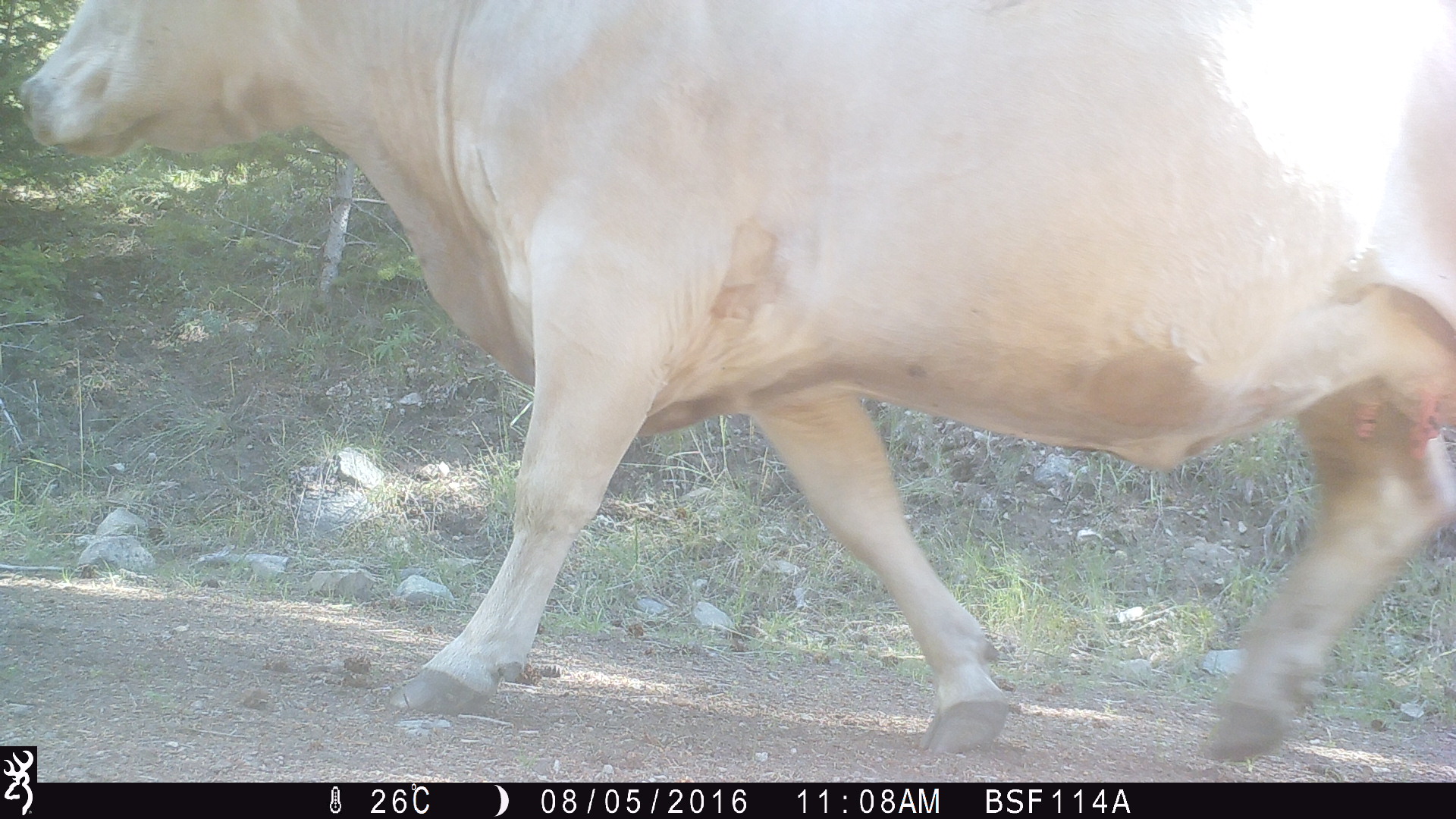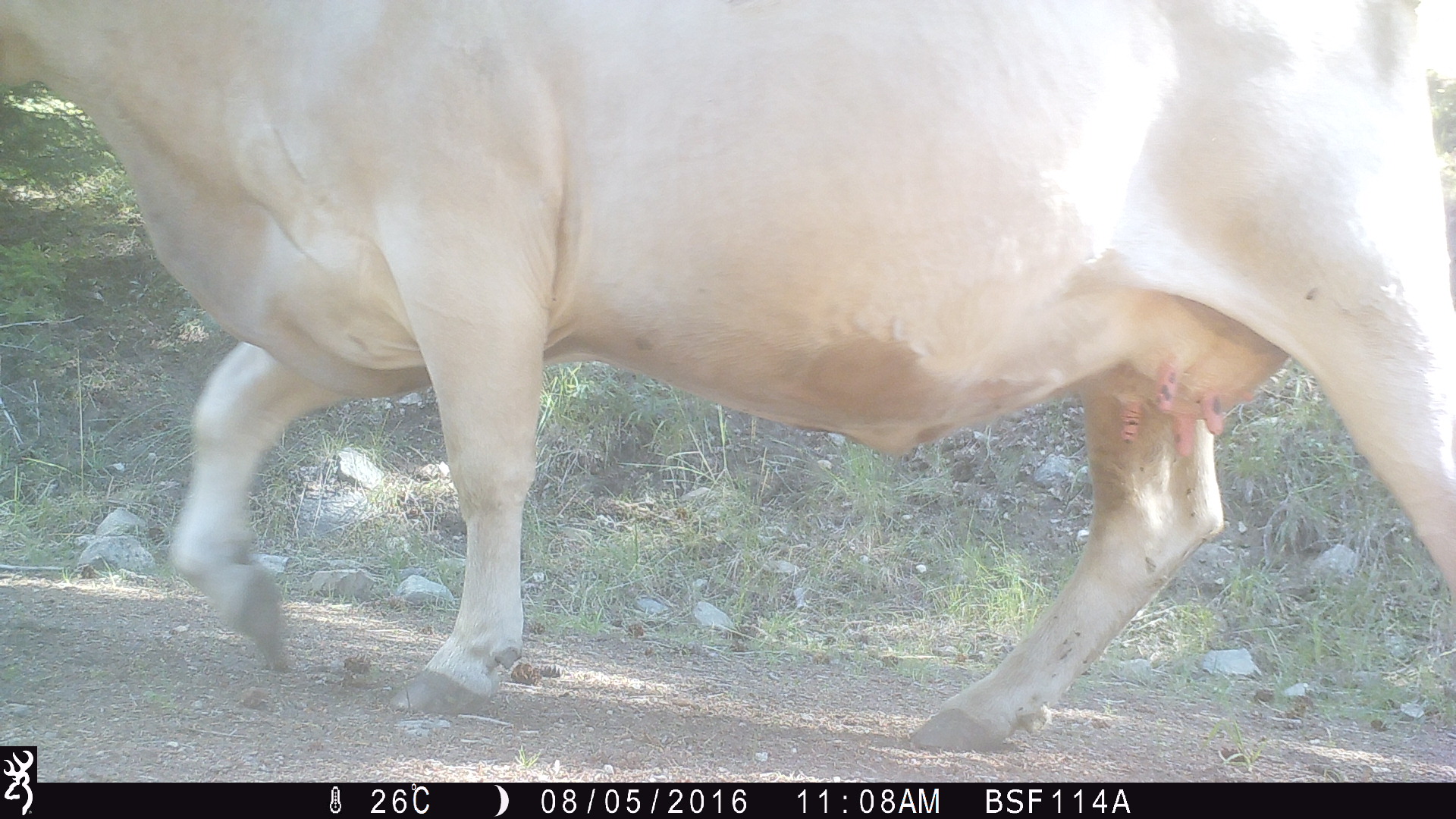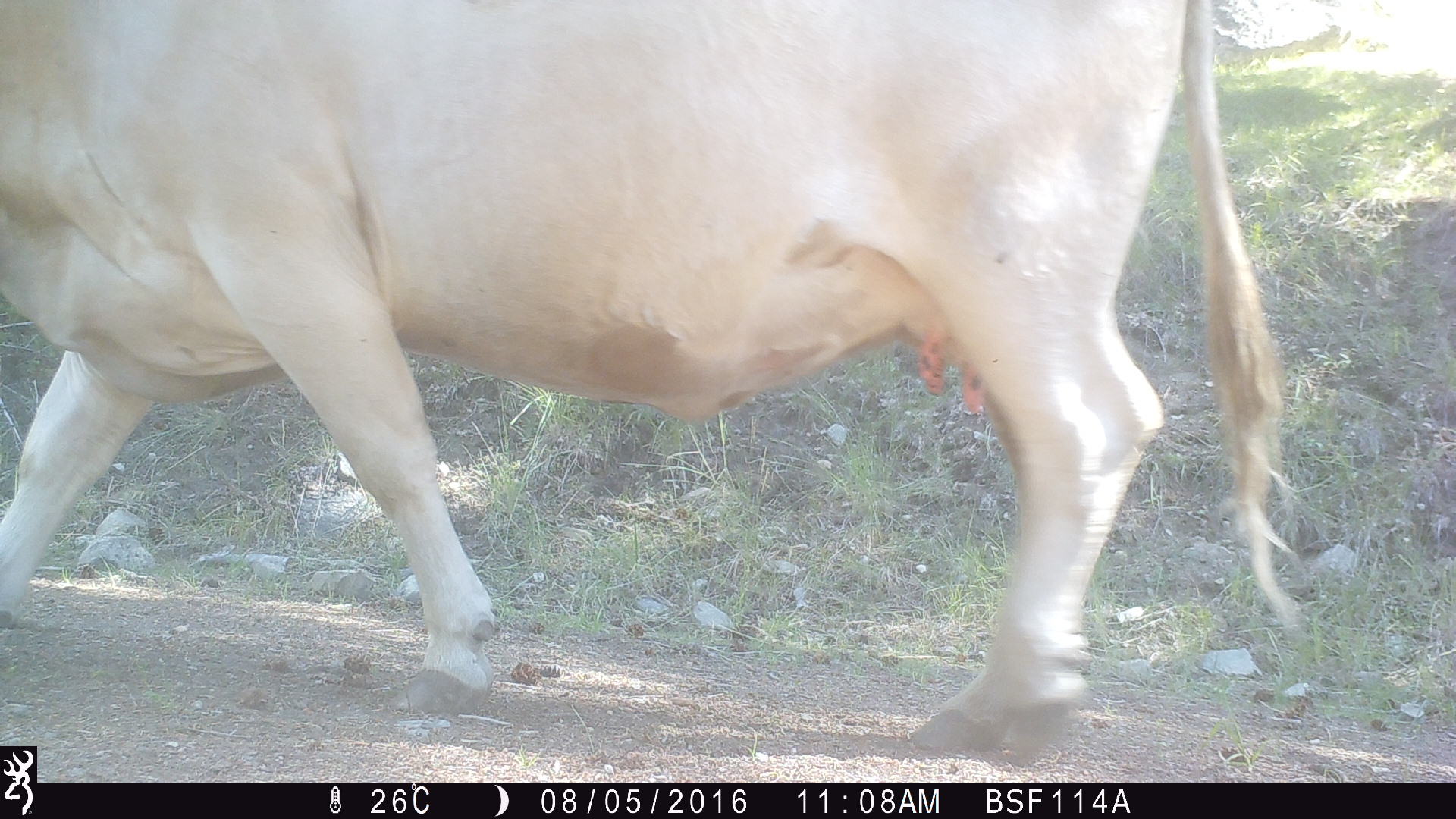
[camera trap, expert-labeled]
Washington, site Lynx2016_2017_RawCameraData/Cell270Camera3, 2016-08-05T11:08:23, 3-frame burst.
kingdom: Animalia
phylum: Chordata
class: Mammalia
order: Artiodactyla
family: Bovidae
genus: Bos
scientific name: Bos taurus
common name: domestic cattle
Domestic cattle (Bos taurus). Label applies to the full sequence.